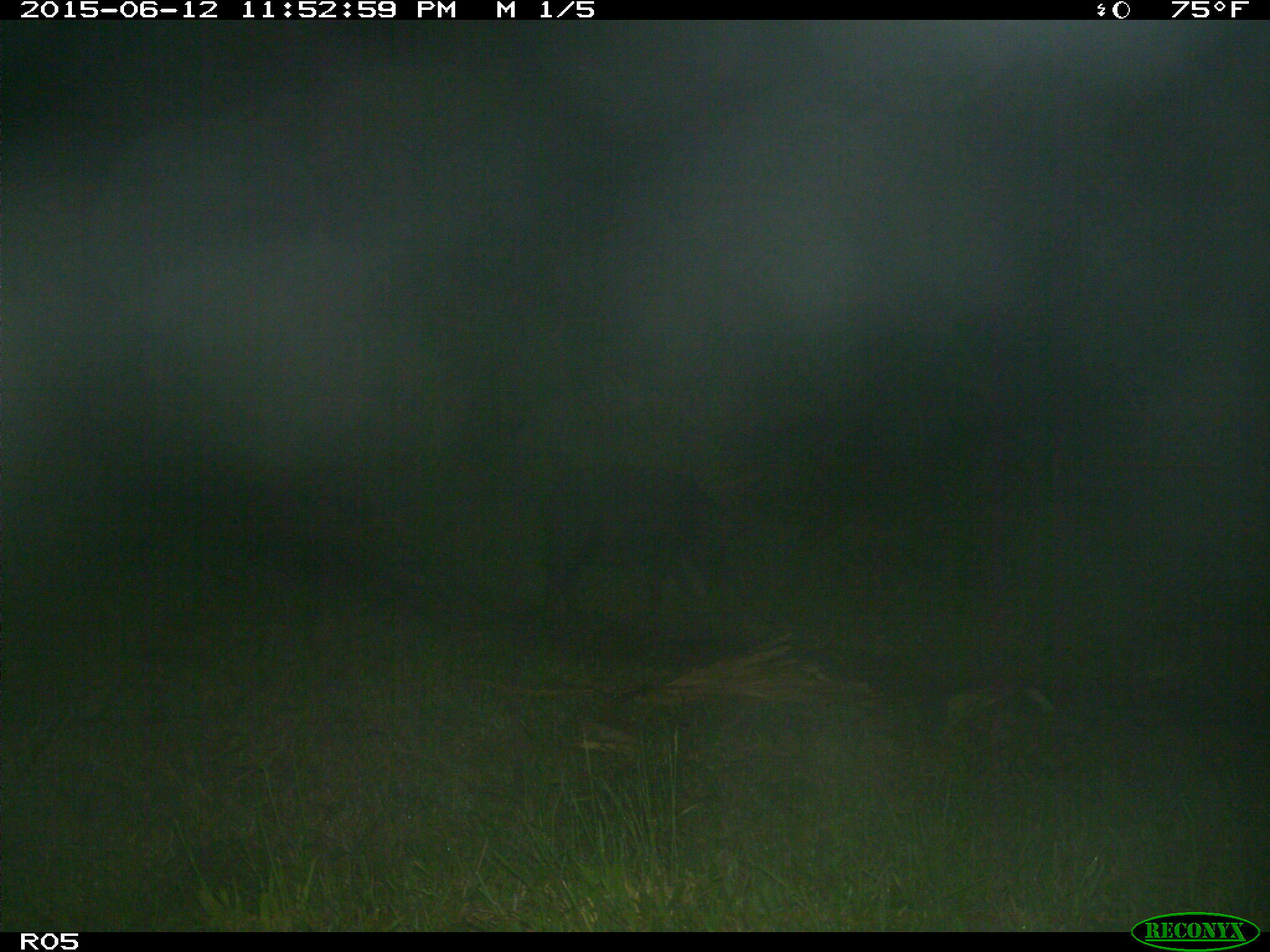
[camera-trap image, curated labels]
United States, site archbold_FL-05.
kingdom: Animalia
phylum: Chordata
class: Mammalia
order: Artiodactyla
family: Suidae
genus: Sus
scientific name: Sus scrofa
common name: wild boar